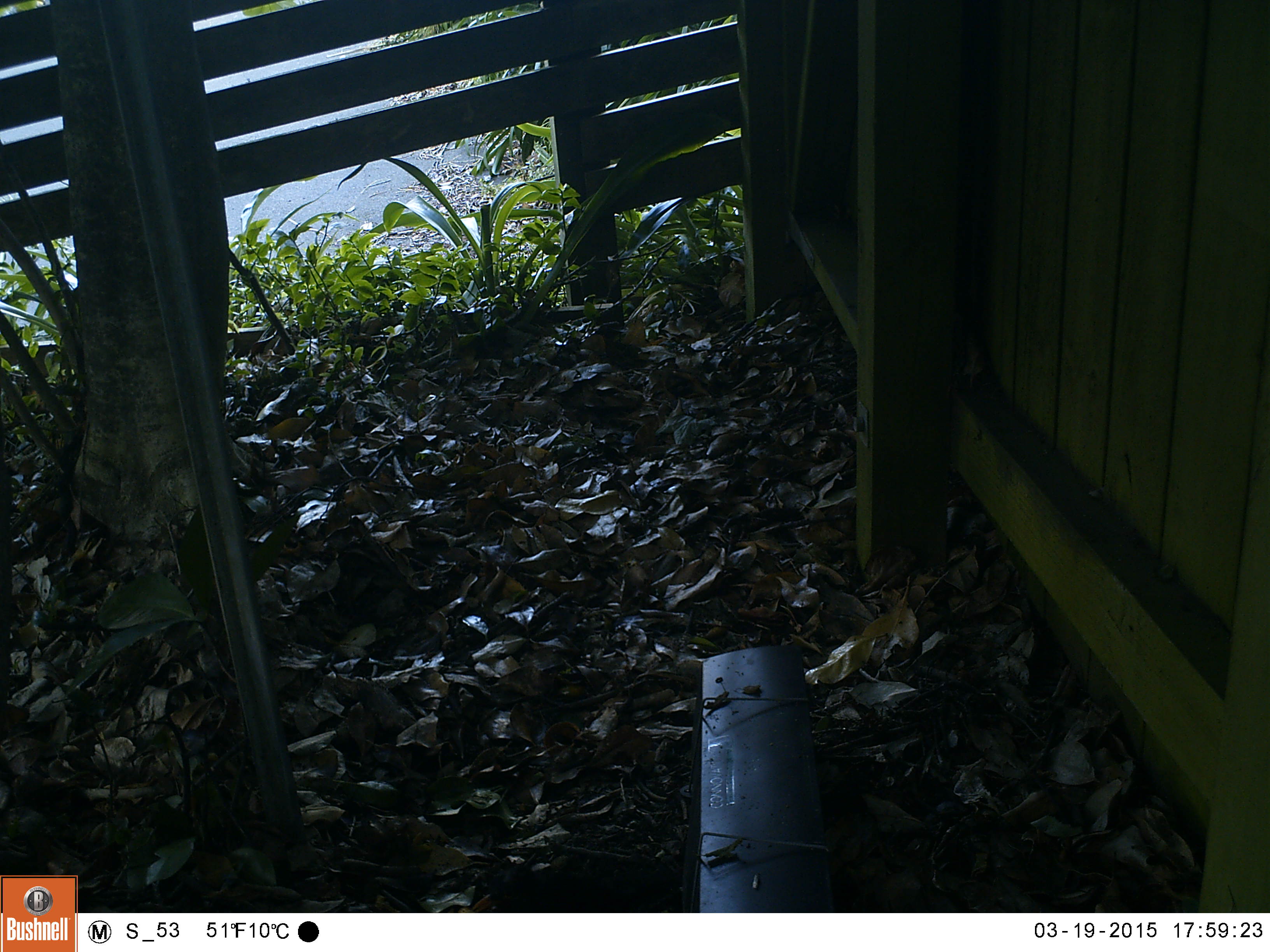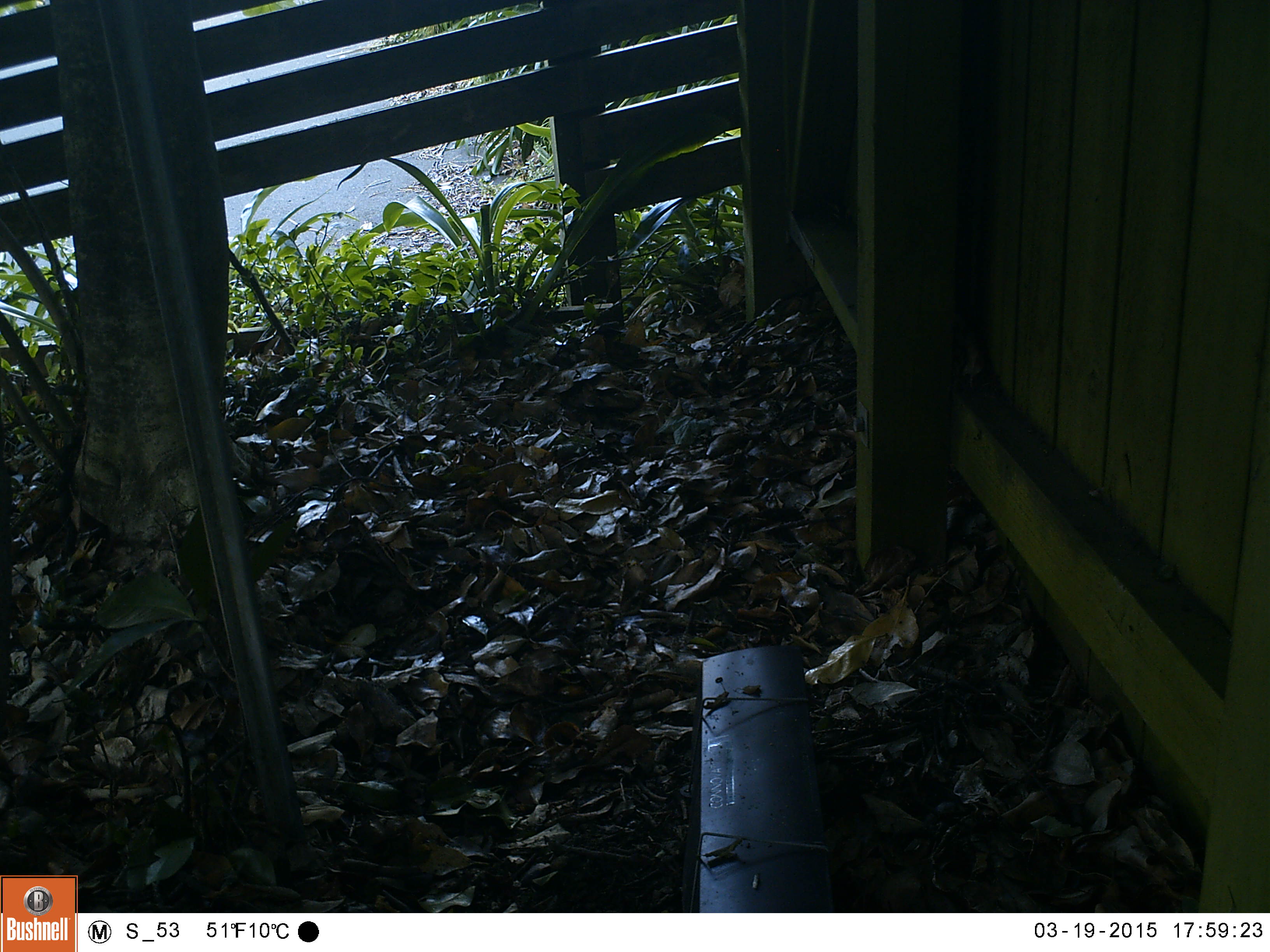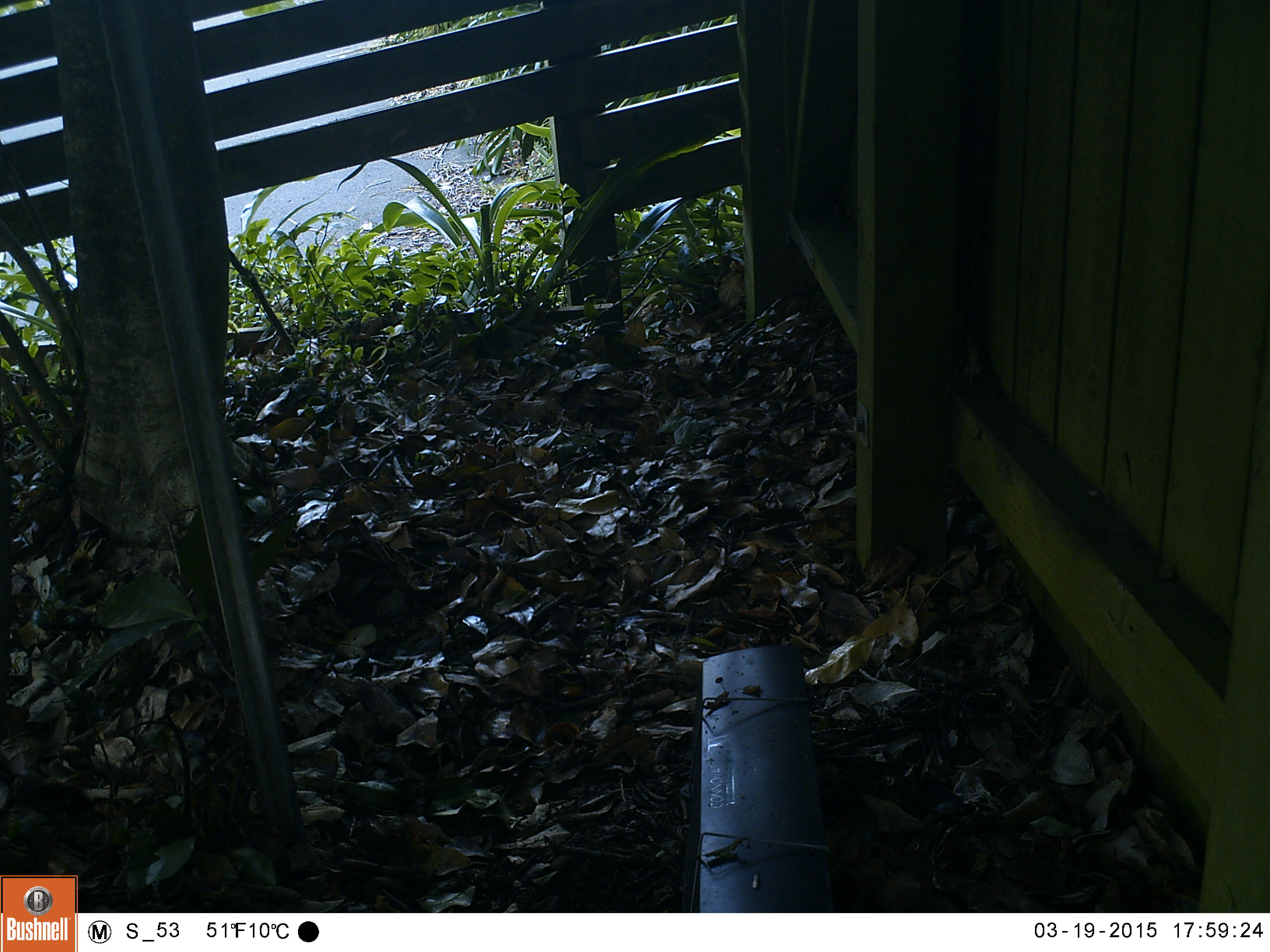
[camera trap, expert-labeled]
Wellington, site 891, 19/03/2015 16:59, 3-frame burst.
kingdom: Animalia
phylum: Chordata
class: Aves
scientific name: Aves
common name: bird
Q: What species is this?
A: Bird (Aves).